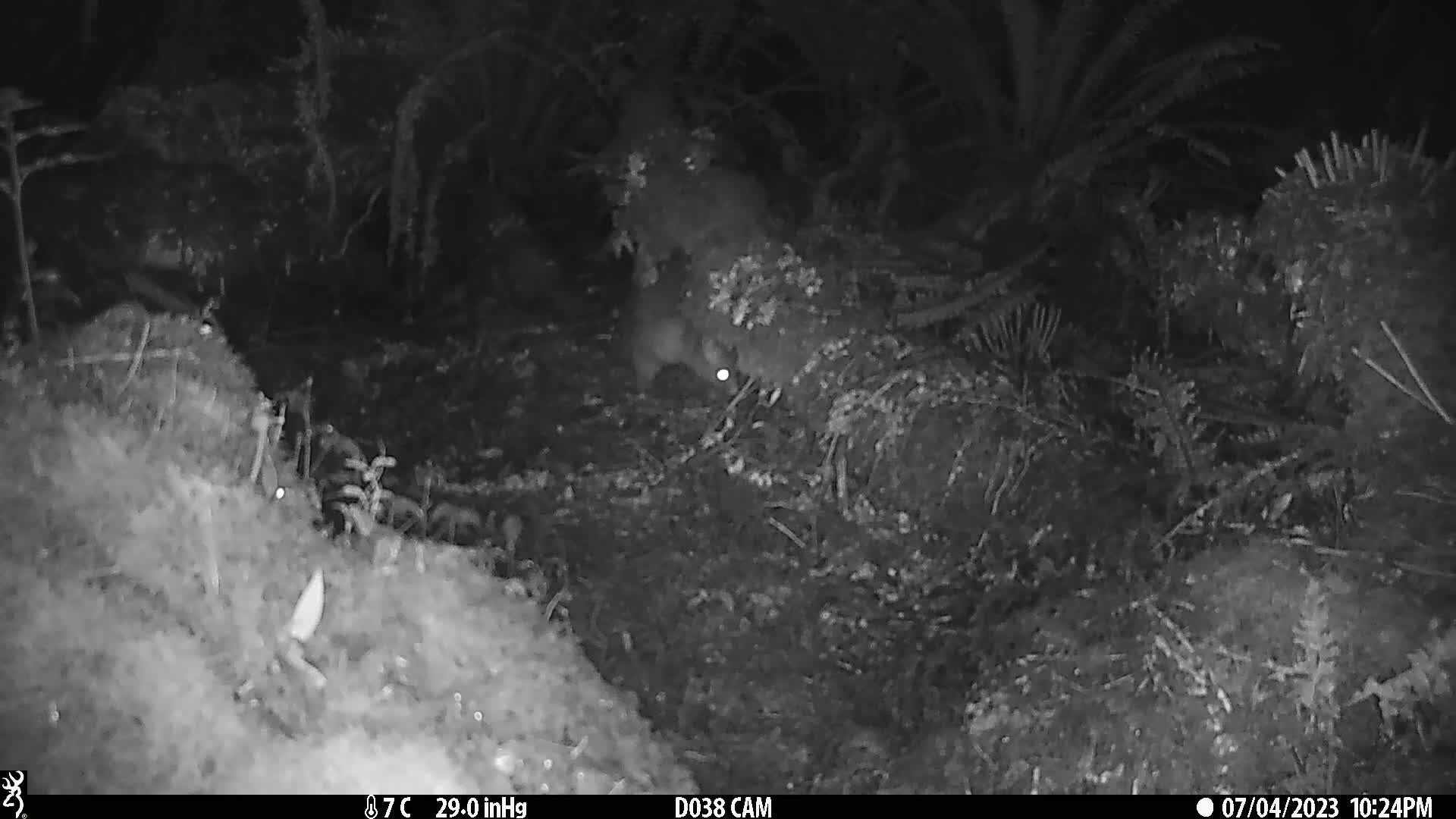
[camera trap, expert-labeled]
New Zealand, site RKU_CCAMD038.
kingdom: Animalia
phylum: Chordata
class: Mammalia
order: Diprotodontia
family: Phalangeridae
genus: Trichosurus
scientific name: Trichosurus vulpecula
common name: common brushtail possum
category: possum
Possum (common brushtail possum) (Trichosurus vulpecula).